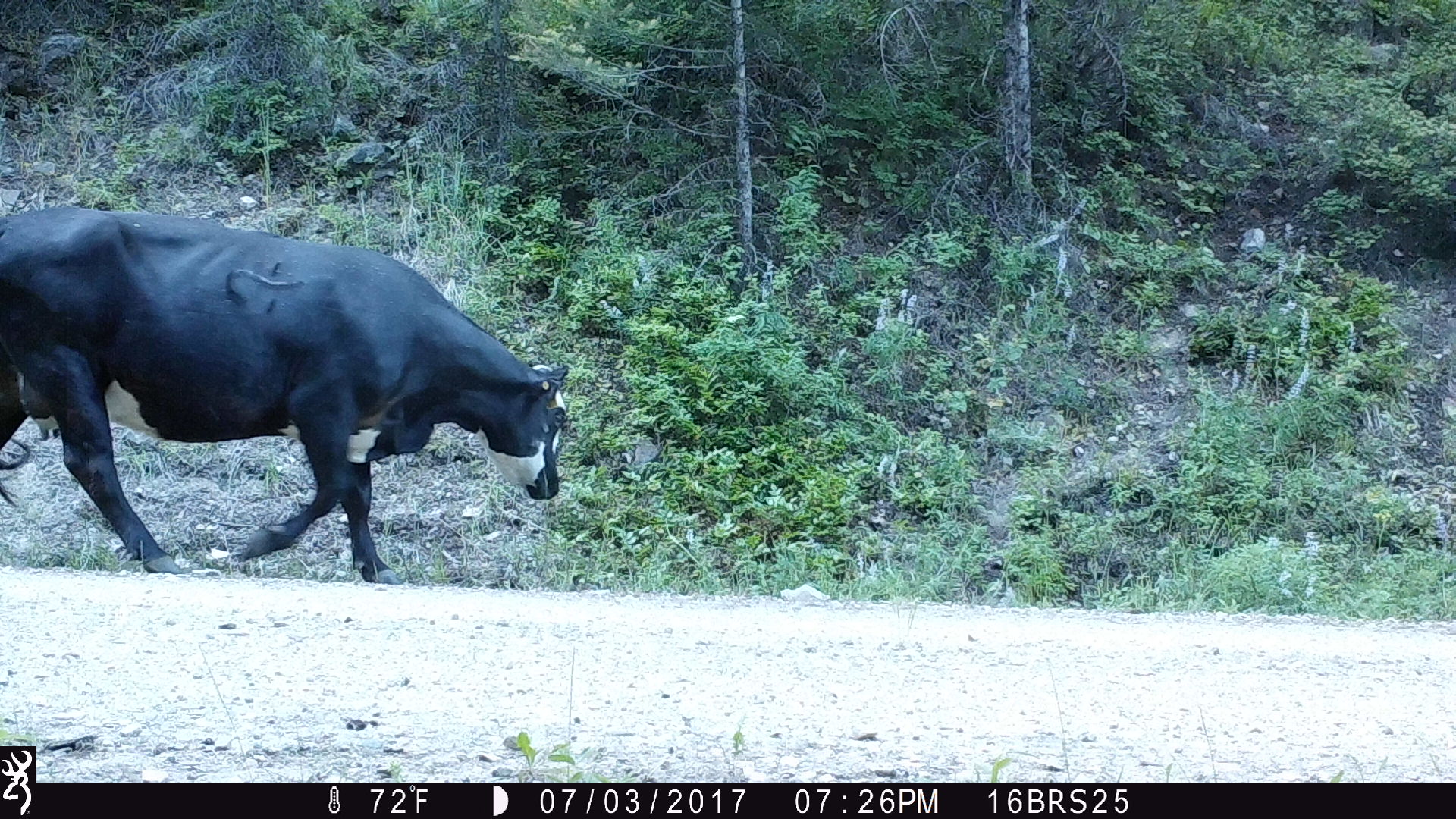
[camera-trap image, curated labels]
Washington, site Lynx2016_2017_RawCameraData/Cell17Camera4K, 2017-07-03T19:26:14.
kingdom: Animalia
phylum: Chordata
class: Mammalia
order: Artiodactyla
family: Bovidae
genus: Bos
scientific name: Bos taurus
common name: domestic cattle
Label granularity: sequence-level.